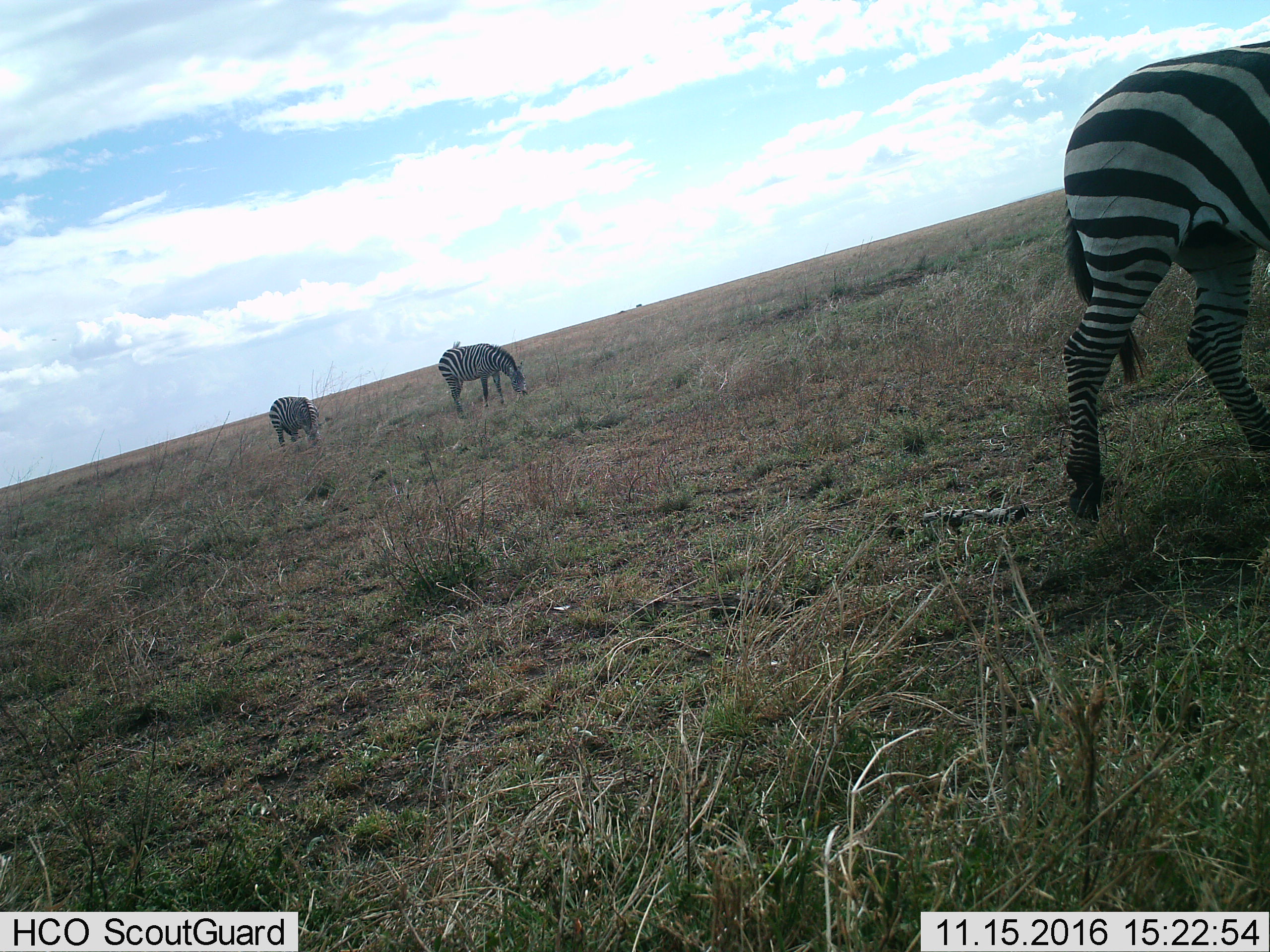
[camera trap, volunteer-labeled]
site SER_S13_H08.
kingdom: Animalia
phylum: Chordata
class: Mammalia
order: Perissodactyla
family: Equidae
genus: Equus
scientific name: Equus quagga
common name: plains zebra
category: zebraplains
Zebraplains (plains zebra) (Equus quagga), count 3. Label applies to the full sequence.